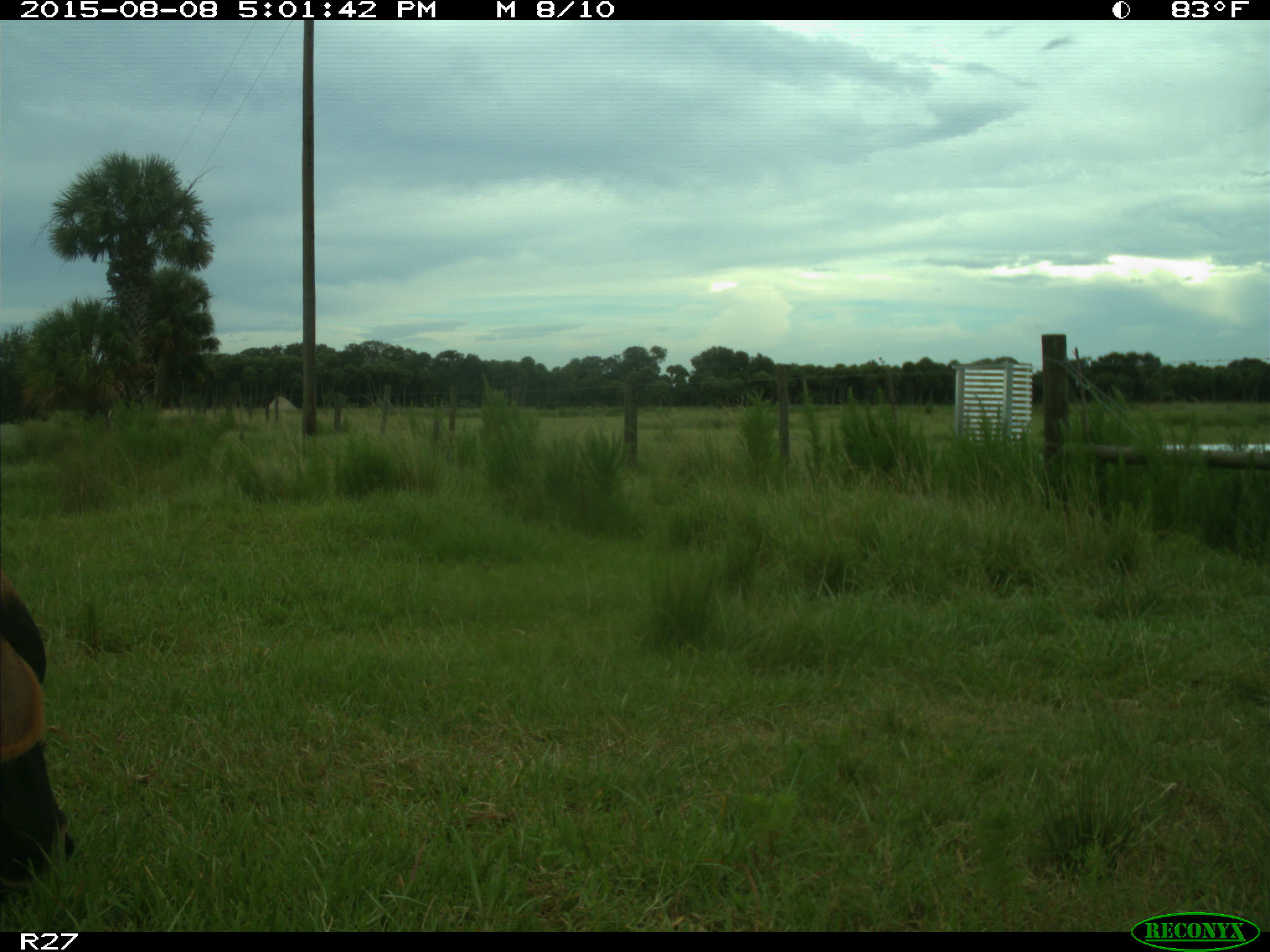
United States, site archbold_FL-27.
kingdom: Animalia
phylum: Chordata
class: Mammalia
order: Artiodactyla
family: Bovidae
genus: Bos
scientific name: Bos taurus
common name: domestic cow